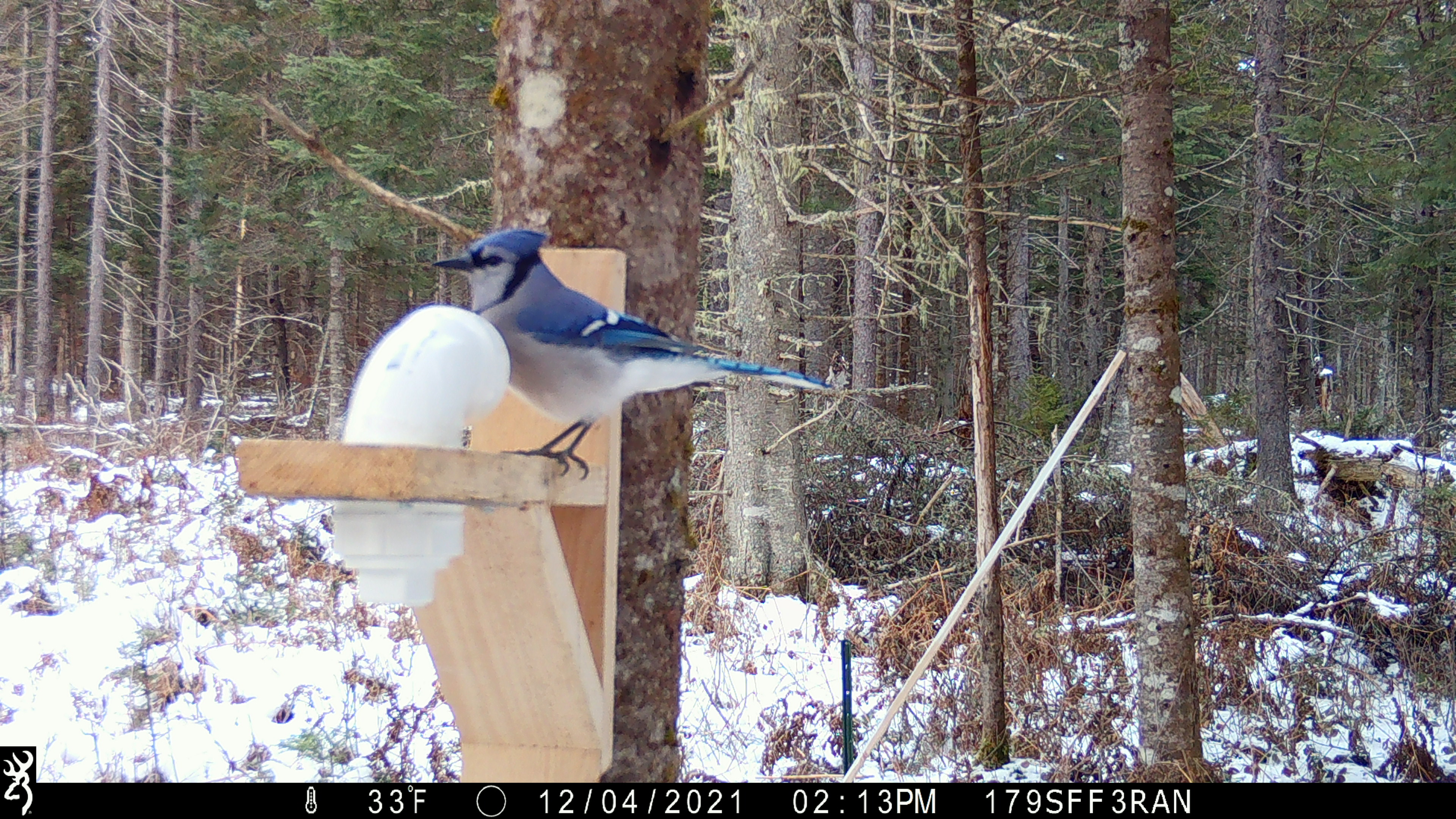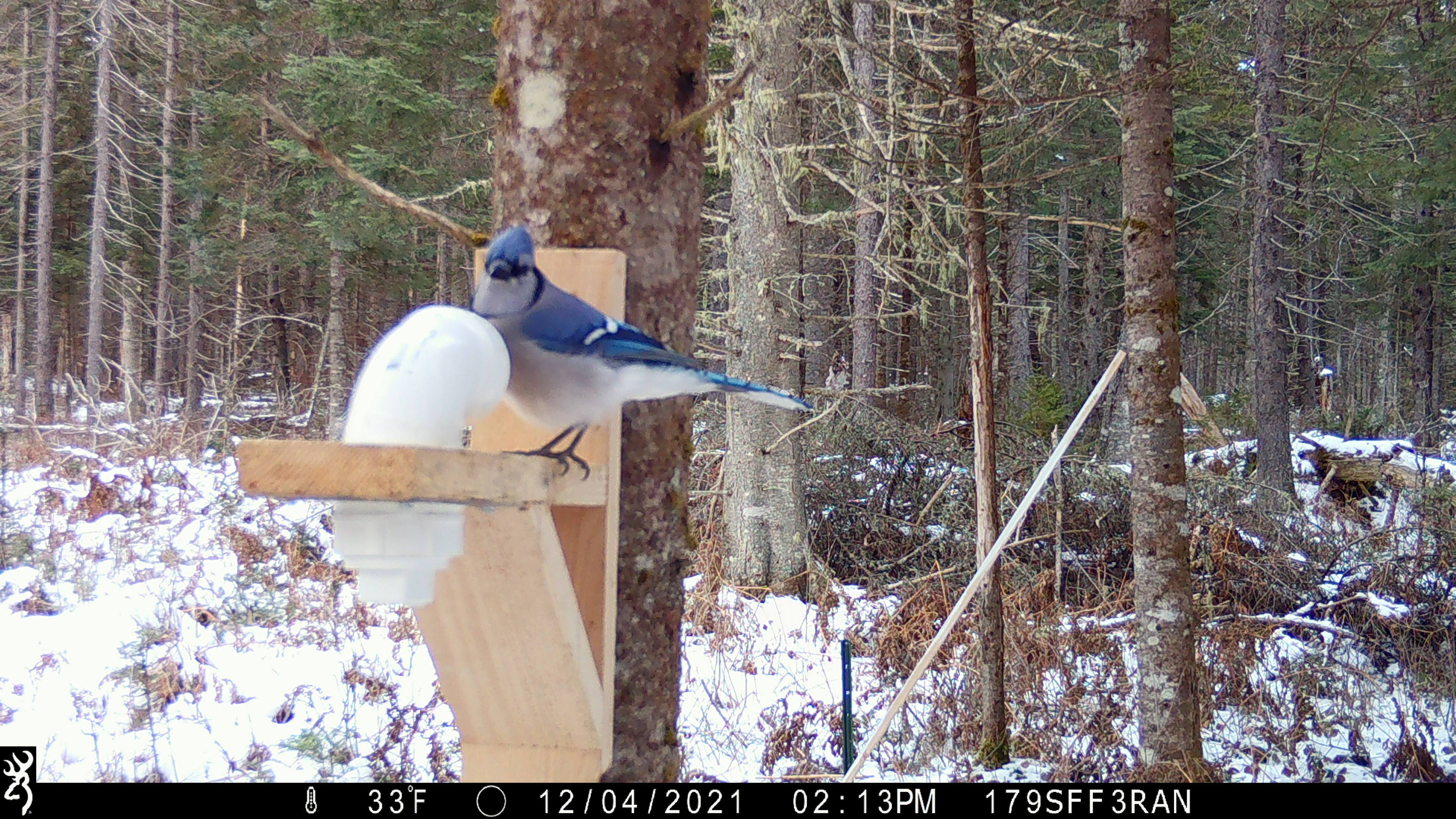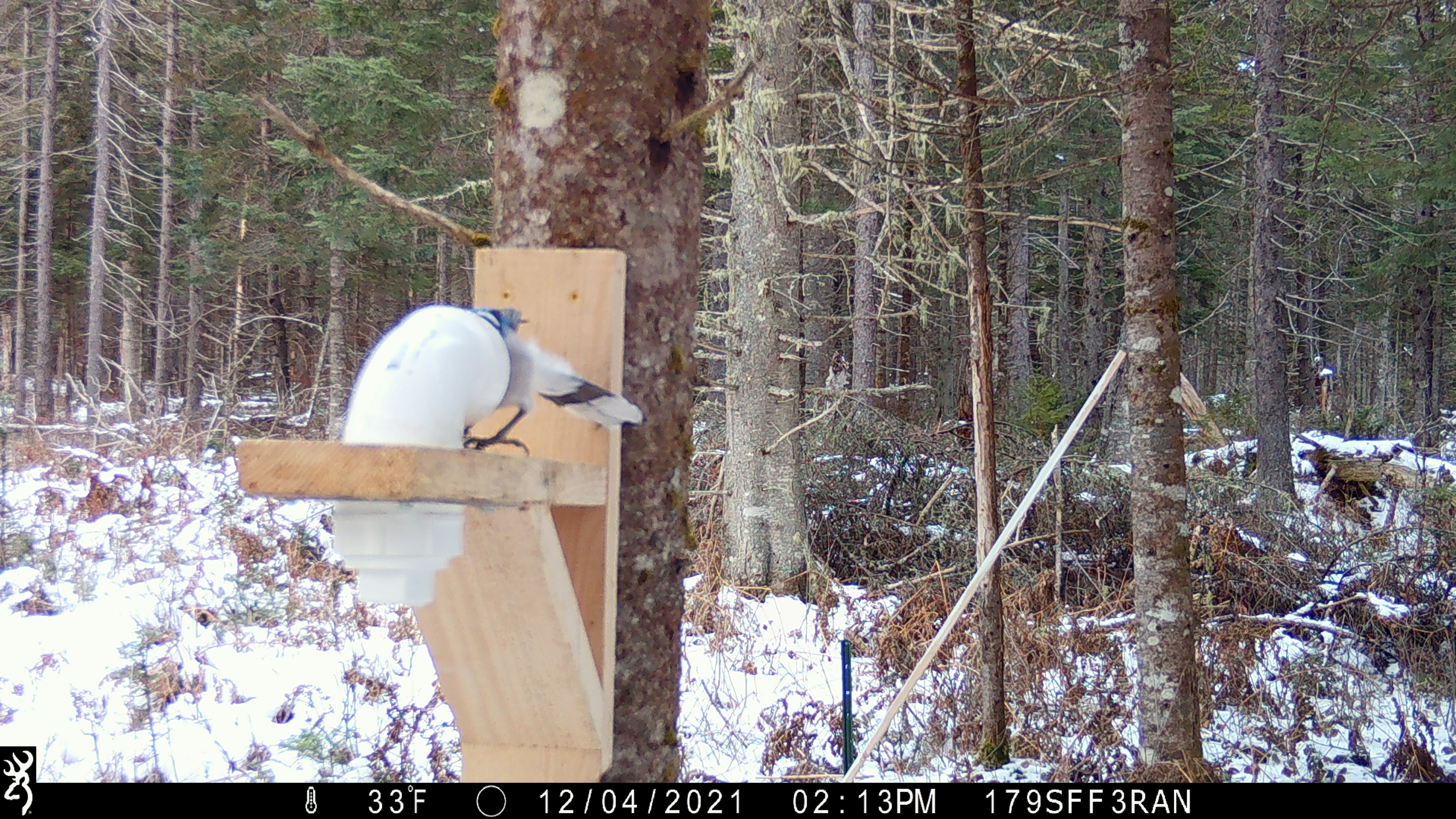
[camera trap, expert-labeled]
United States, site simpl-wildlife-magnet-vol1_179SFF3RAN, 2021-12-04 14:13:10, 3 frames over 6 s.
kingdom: Animalia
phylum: Chordata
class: Aves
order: Passeriformes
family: Corvidae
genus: Cyanocitta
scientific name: Cyanocitta cristata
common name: blue jay